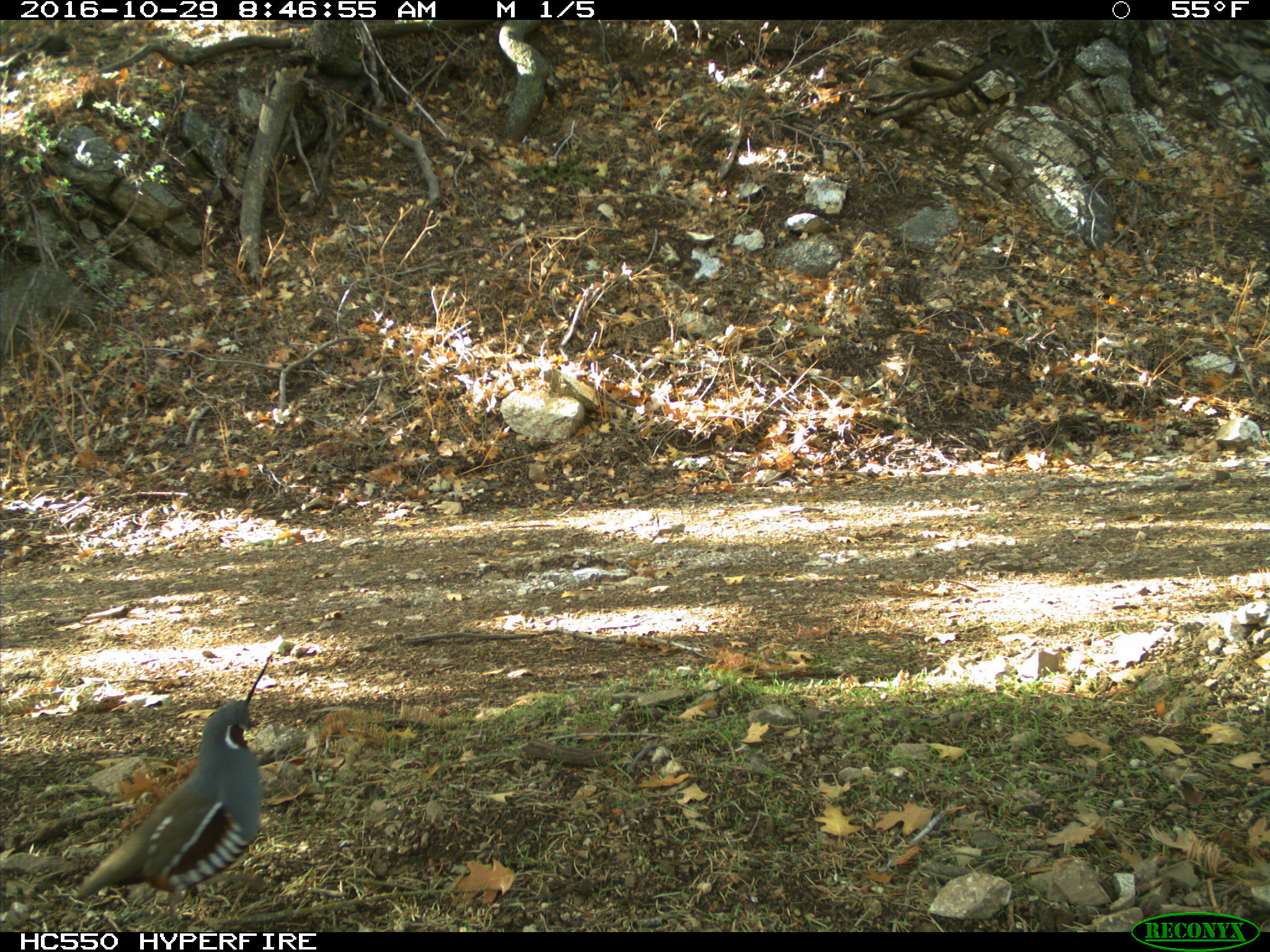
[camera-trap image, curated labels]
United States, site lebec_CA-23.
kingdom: Animalia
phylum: Chordata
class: Aves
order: Galliformes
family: Odontophoridae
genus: Callipepla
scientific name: Callipepla californica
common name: california quail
Callipepla californica (california quail).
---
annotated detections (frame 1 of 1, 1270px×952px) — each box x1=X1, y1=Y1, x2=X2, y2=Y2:
animal: x1=76, y1=652, x2=278, y2=933